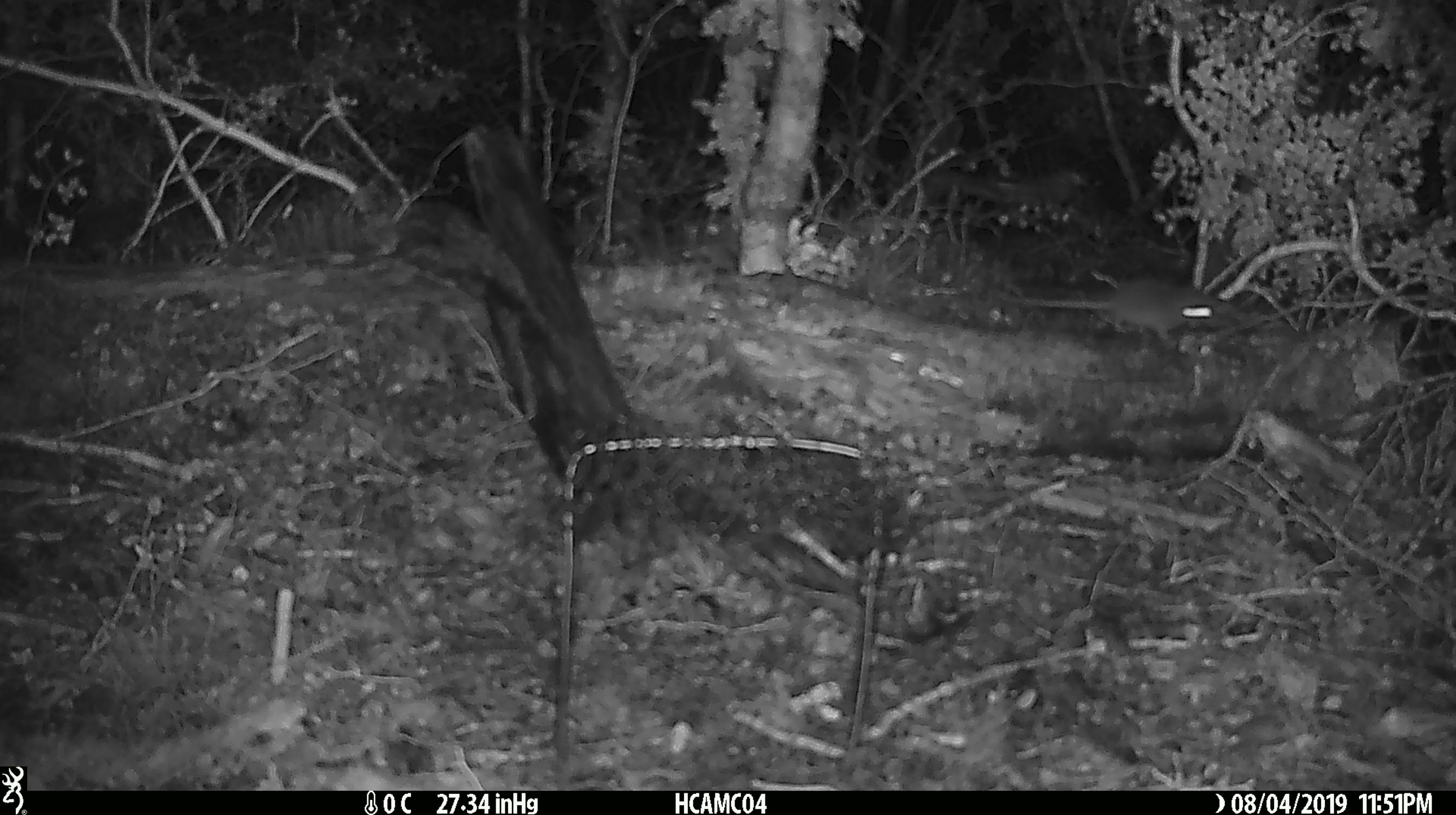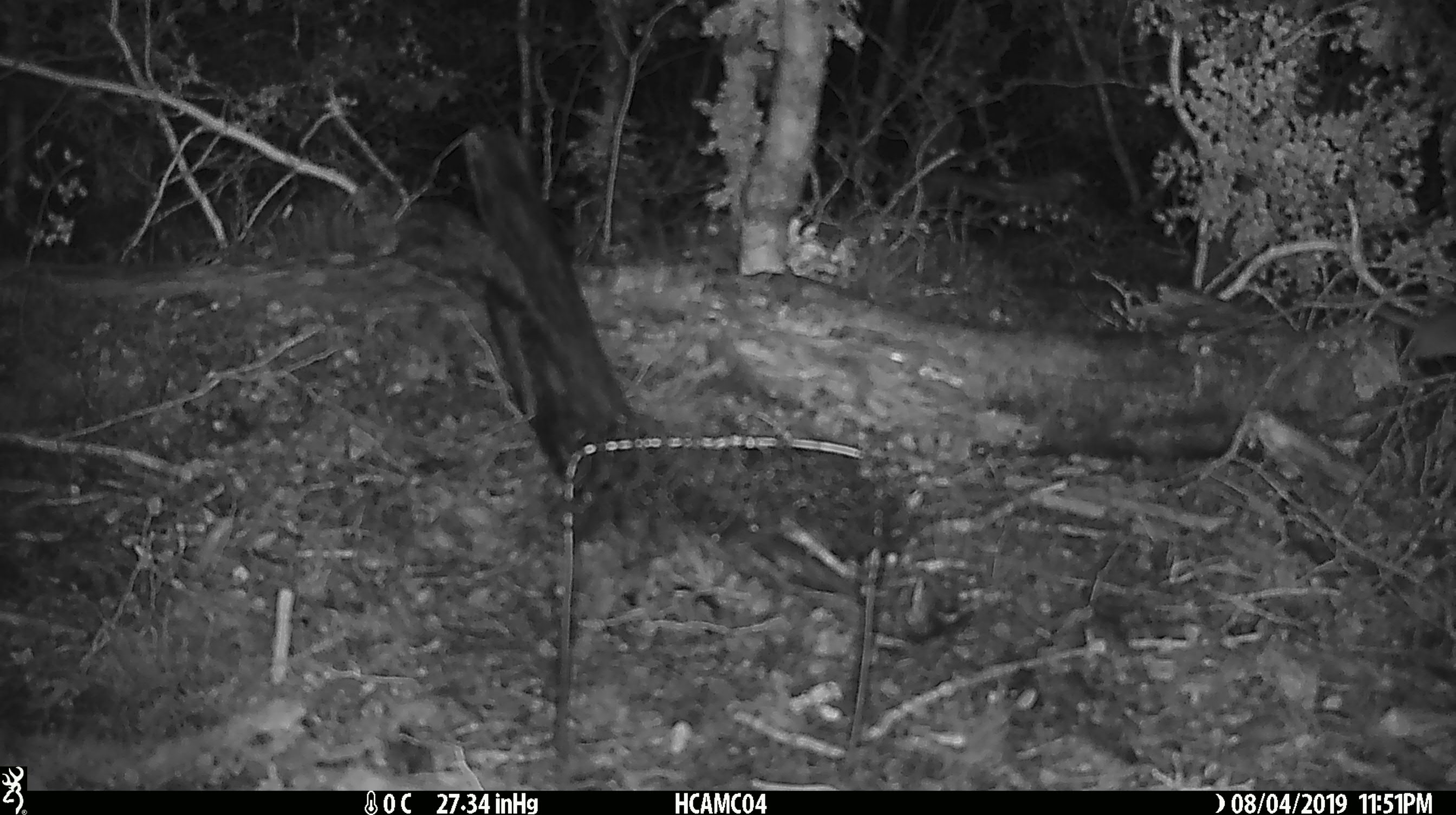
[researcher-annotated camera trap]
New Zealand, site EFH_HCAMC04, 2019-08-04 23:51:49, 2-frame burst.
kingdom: Animalia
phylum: Chordata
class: Mammalia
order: Rodentia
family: Muridae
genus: Mus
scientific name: Mus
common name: mouse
Mouse (Mus).